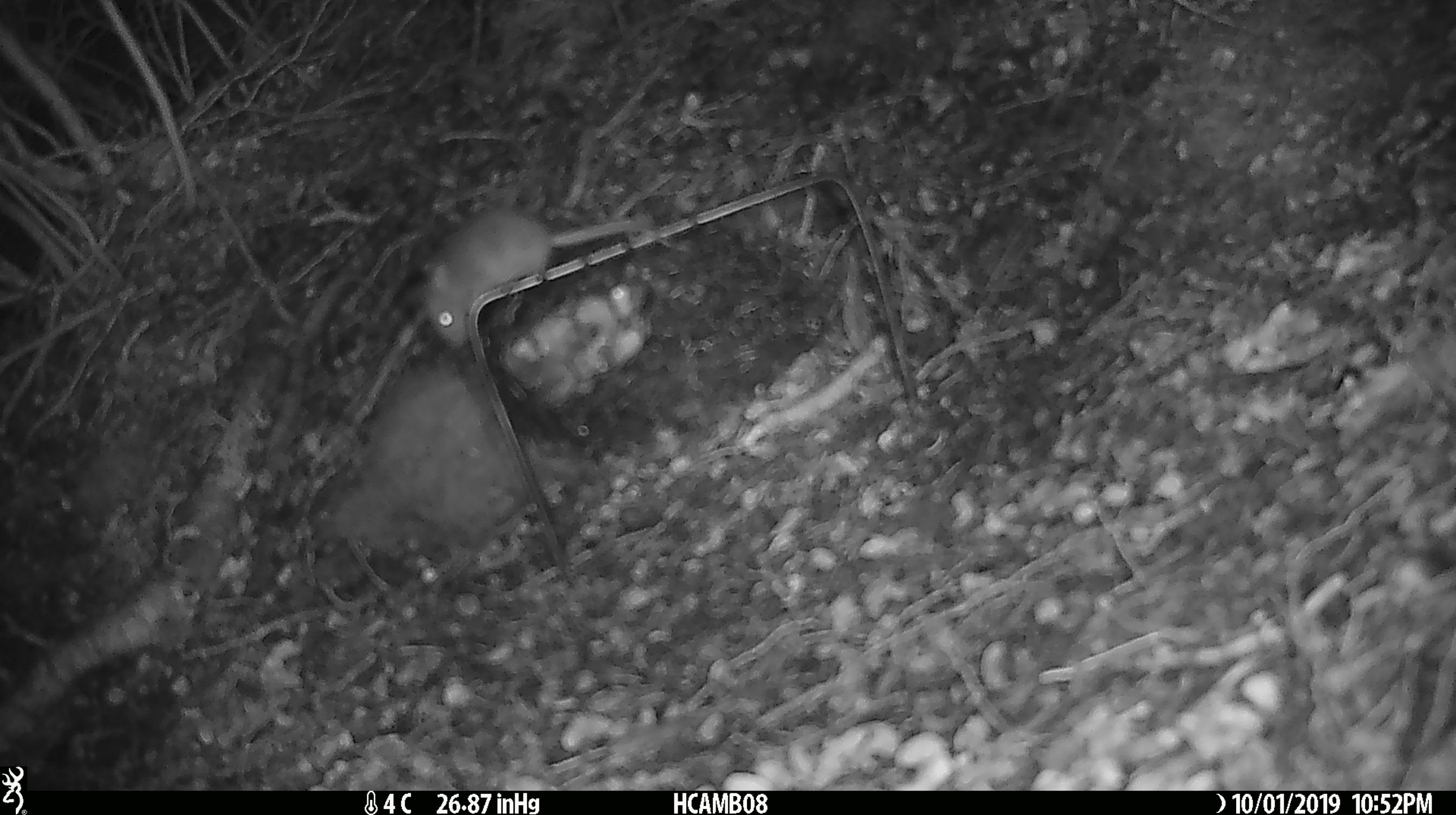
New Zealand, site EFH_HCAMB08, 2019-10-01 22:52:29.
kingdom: Animalia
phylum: Chordata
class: Mammalia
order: Rodentia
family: Muridae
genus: Mus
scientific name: Mus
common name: mouse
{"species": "mouse (Mus)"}